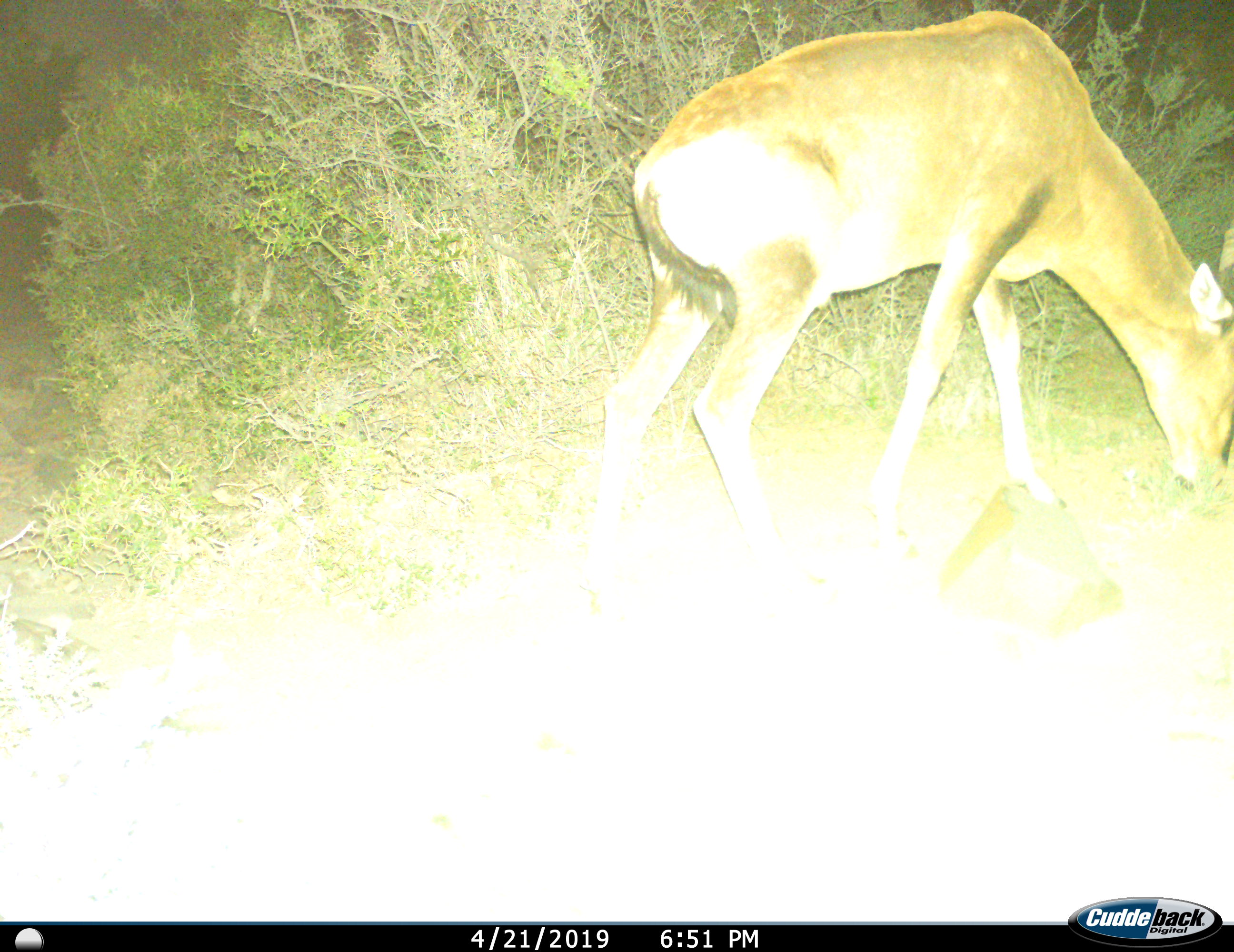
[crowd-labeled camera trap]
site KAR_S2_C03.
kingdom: Animalia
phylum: Chordata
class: Mammalia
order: Artiodactyla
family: Bovidae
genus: Sylvicapra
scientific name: Sylvicapra grimmia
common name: common duiker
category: duikercommongrey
Duikercommongrey (common duiker) (Sylvicapra grimmia), count 1. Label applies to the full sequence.